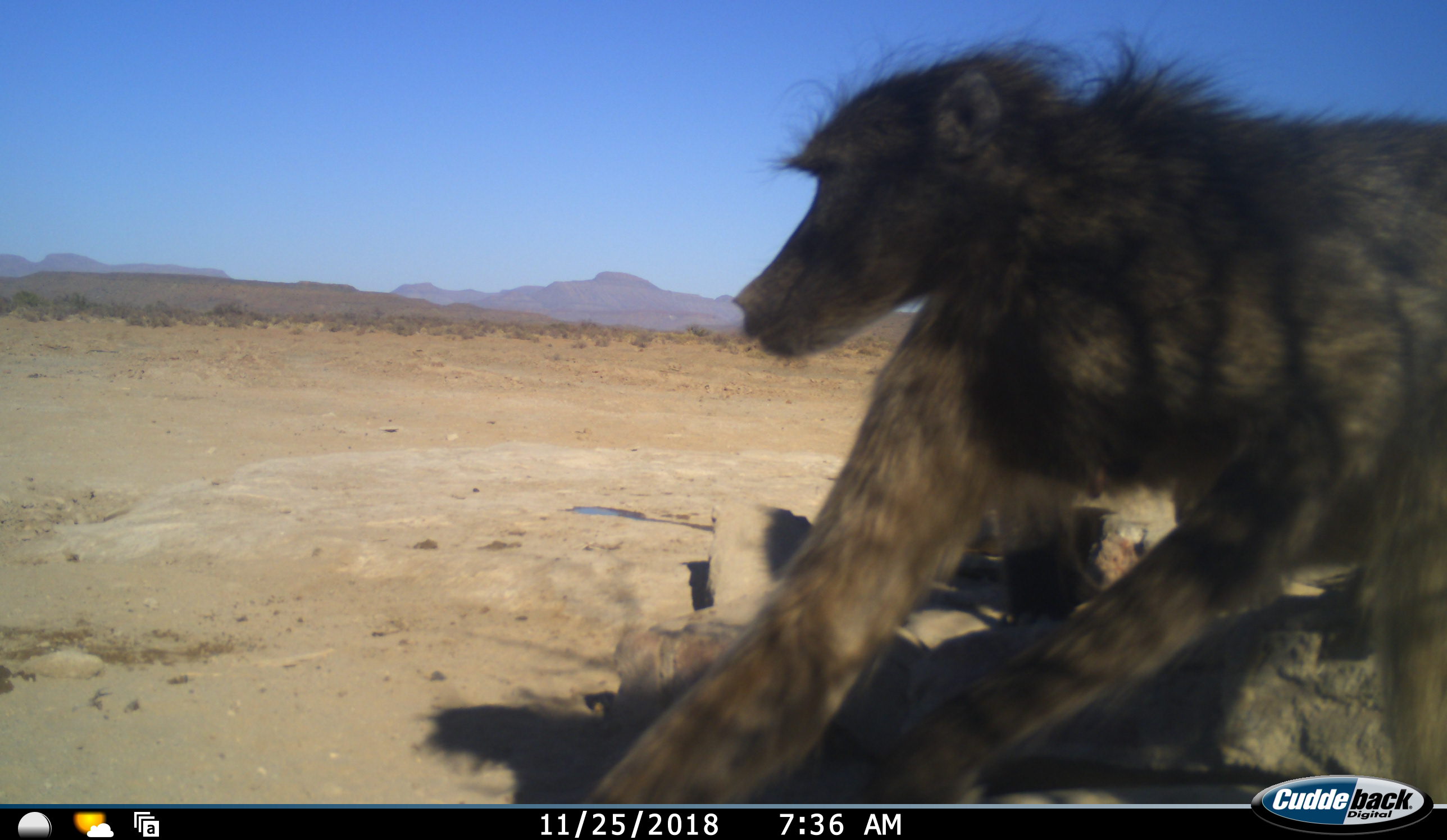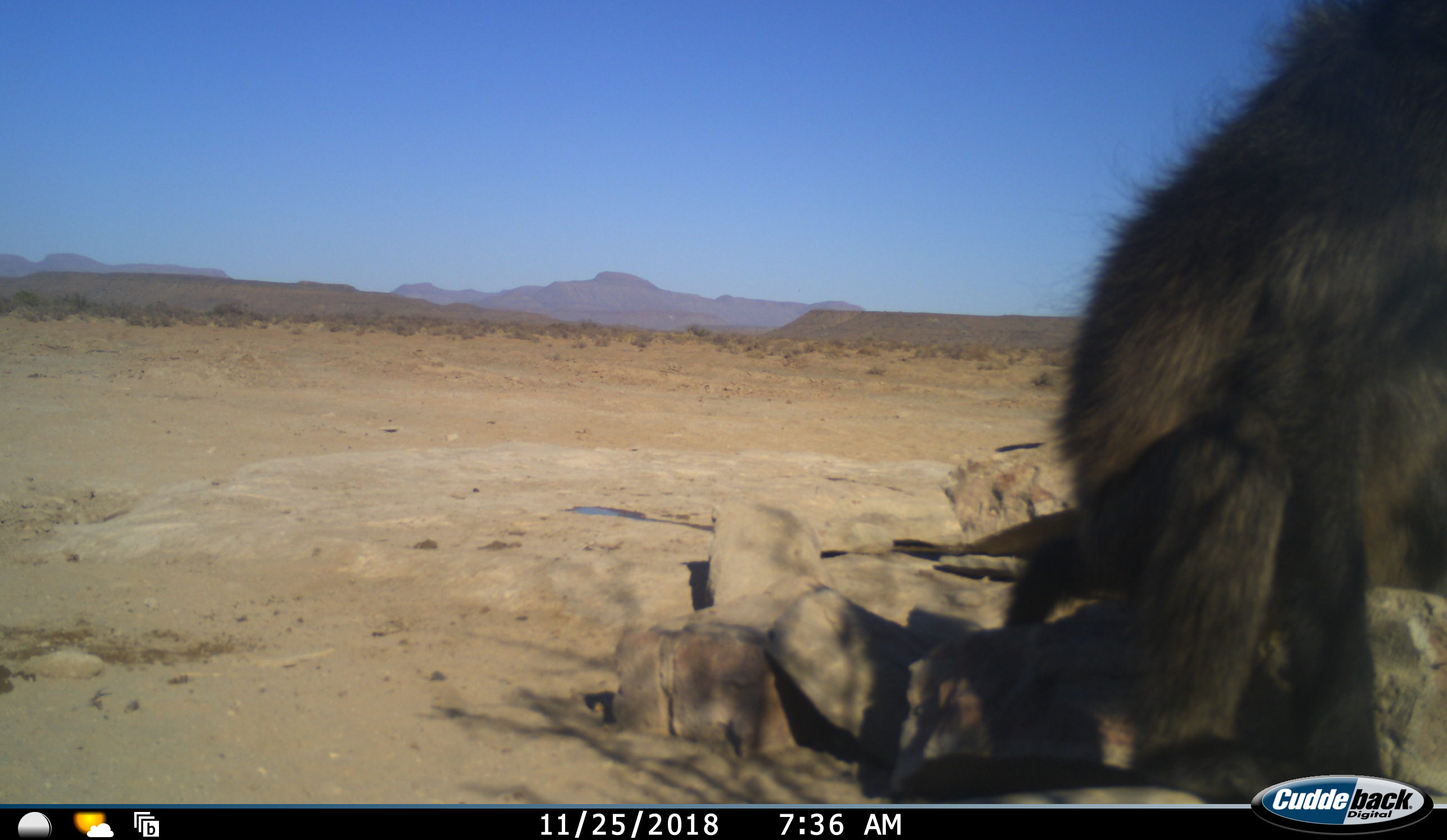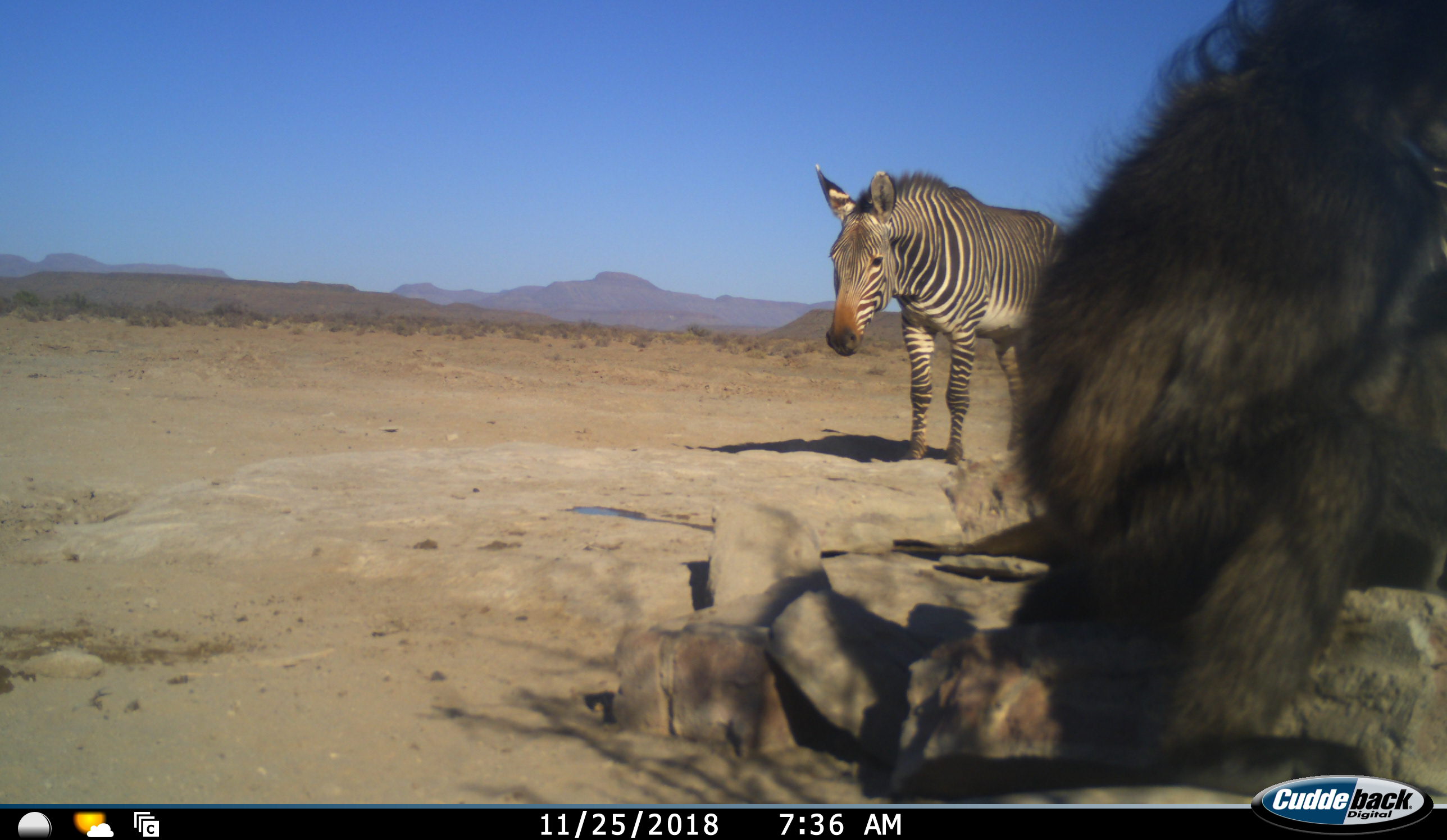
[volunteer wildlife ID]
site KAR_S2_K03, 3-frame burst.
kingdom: Animalia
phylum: Chordata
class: Mammalia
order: Primates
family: Cercopithecidae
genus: Papio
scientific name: Papio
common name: baboon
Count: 1.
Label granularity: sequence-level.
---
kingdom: Animalia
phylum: Chordata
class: Mammalia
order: Perissodactyla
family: Equidae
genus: Equus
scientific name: Equus zebra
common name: mountain zebra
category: zebramountain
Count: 1.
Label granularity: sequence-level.